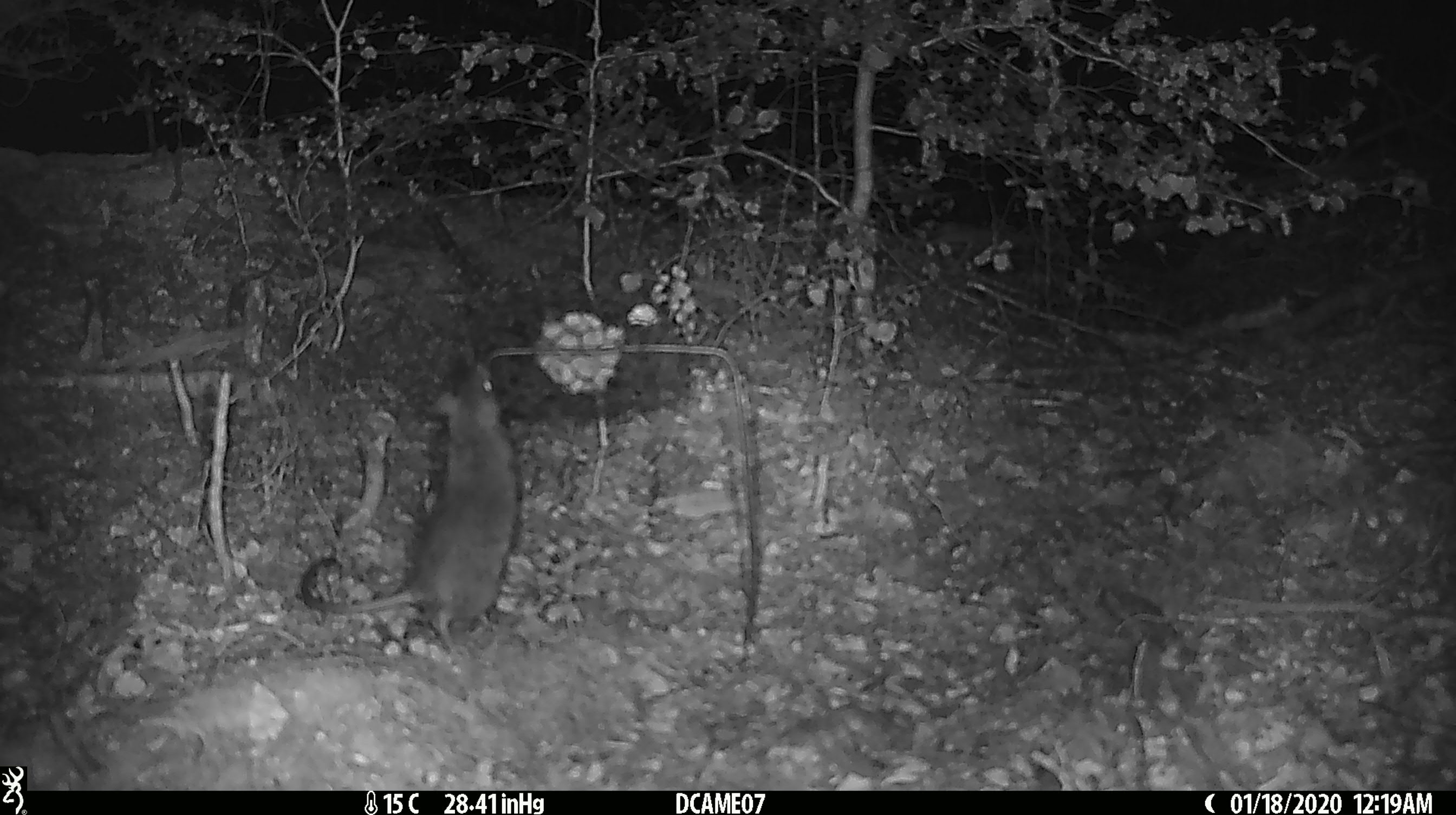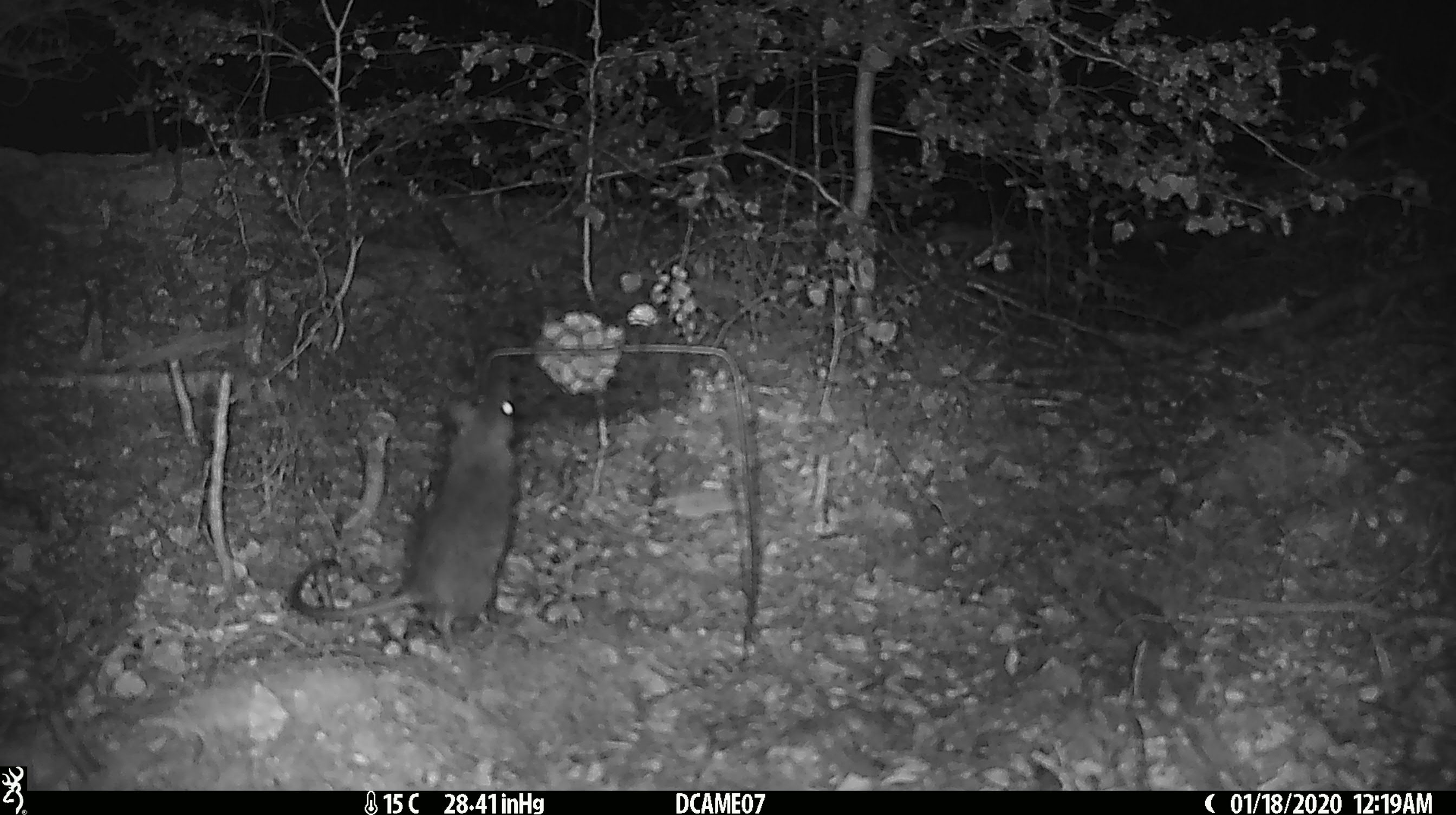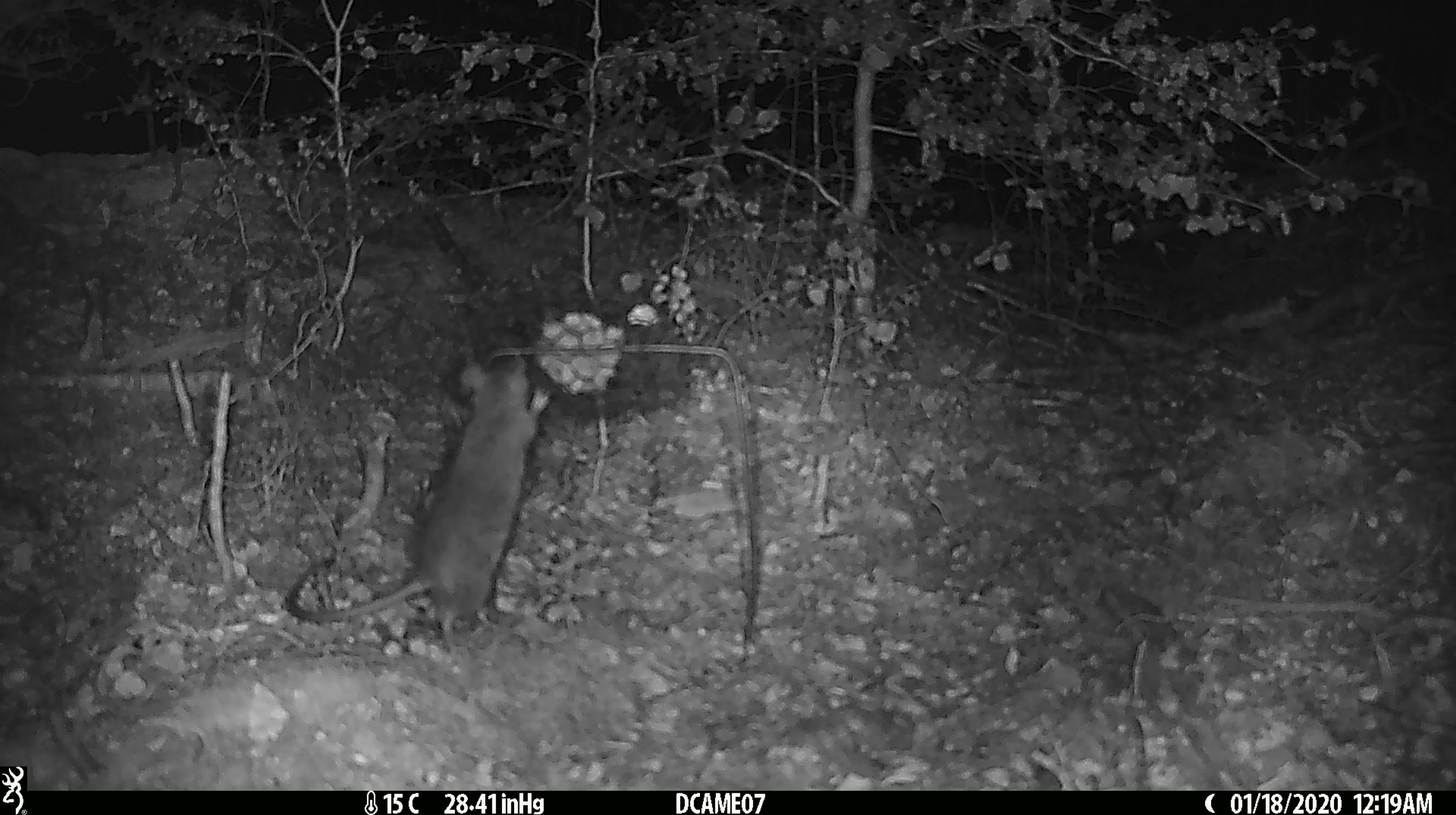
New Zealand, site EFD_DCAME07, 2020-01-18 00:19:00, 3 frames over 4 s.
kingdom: Animalia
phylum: Chordata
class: Mammalia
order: Rodentia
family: Muridae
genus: Rattus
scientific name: Rattus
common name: rat